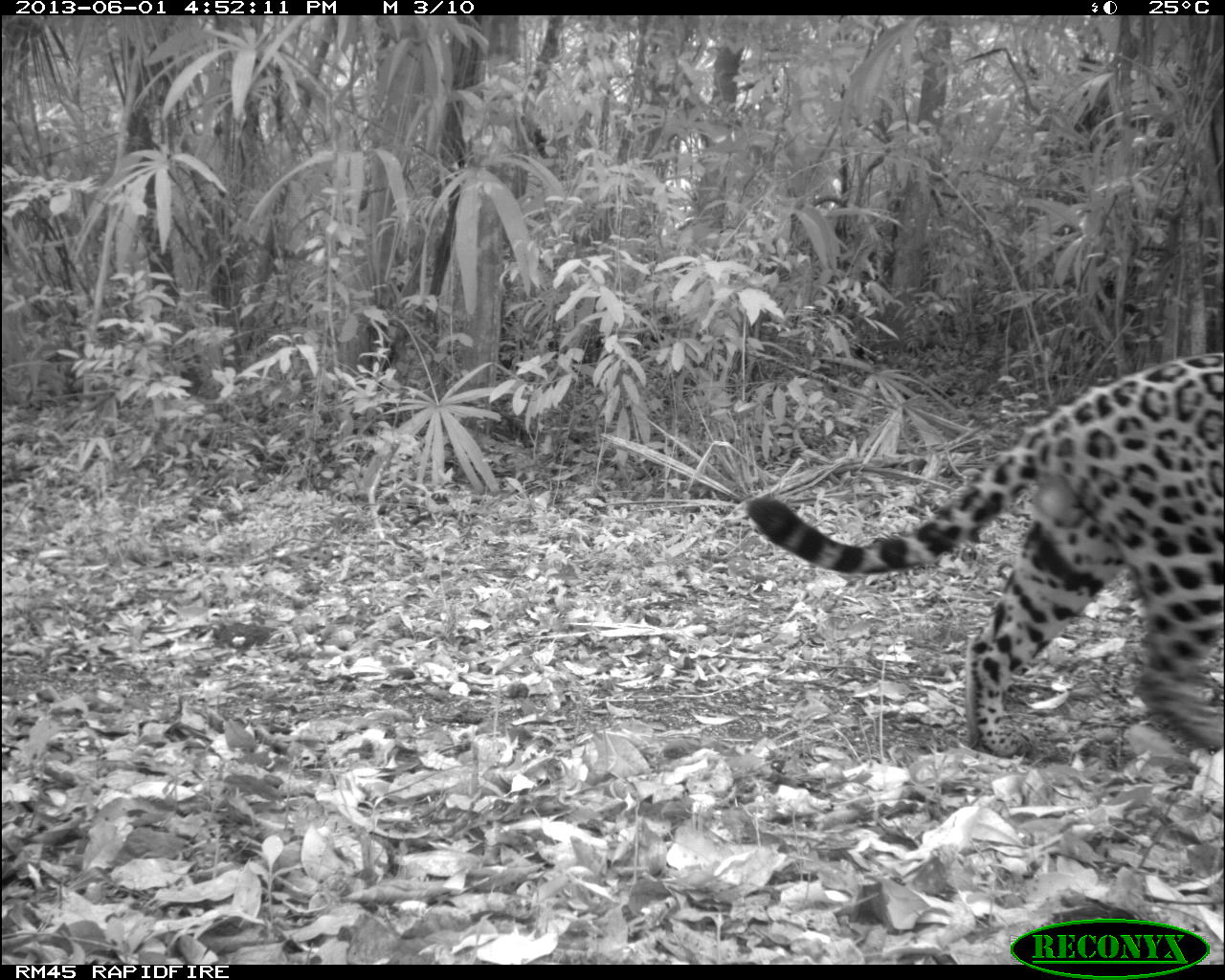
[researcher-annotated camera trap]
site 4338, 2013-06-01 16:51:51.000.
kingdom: Animalia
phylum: Chordata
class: Mammalia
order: Carnivora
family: Felidae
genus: Panthera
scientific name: Panthera onca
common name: jaguar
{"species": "Panthera onca (jaguar)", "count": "1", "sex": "male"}